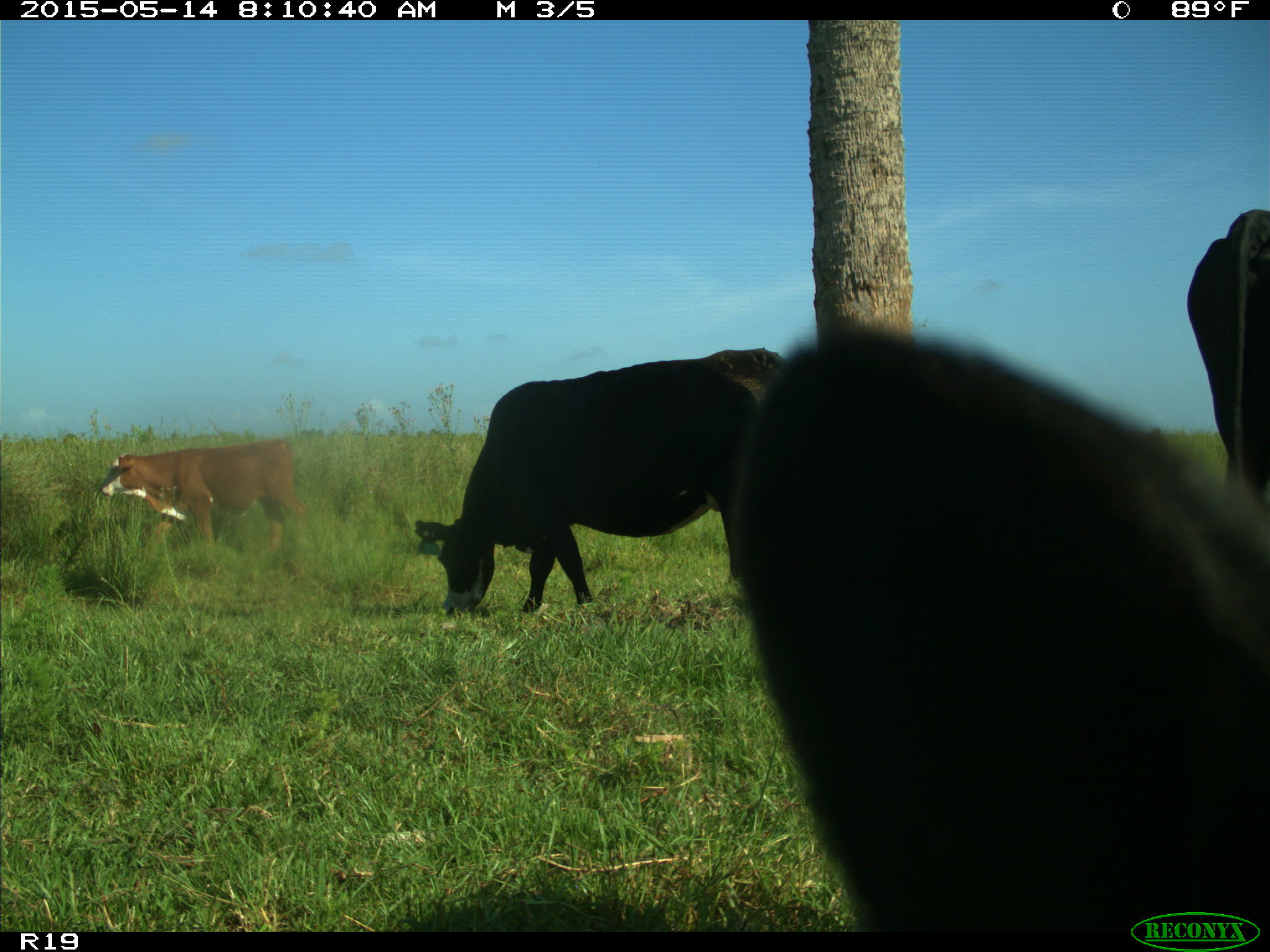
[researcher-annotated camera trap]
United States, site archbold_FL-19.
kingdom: Animalia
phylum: Chordata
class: Mammalia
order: Artiodactyla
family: Bovidae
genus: Bos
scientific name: Bos taurus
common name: domestic cow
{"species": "Bos taurus (domestic cow)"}